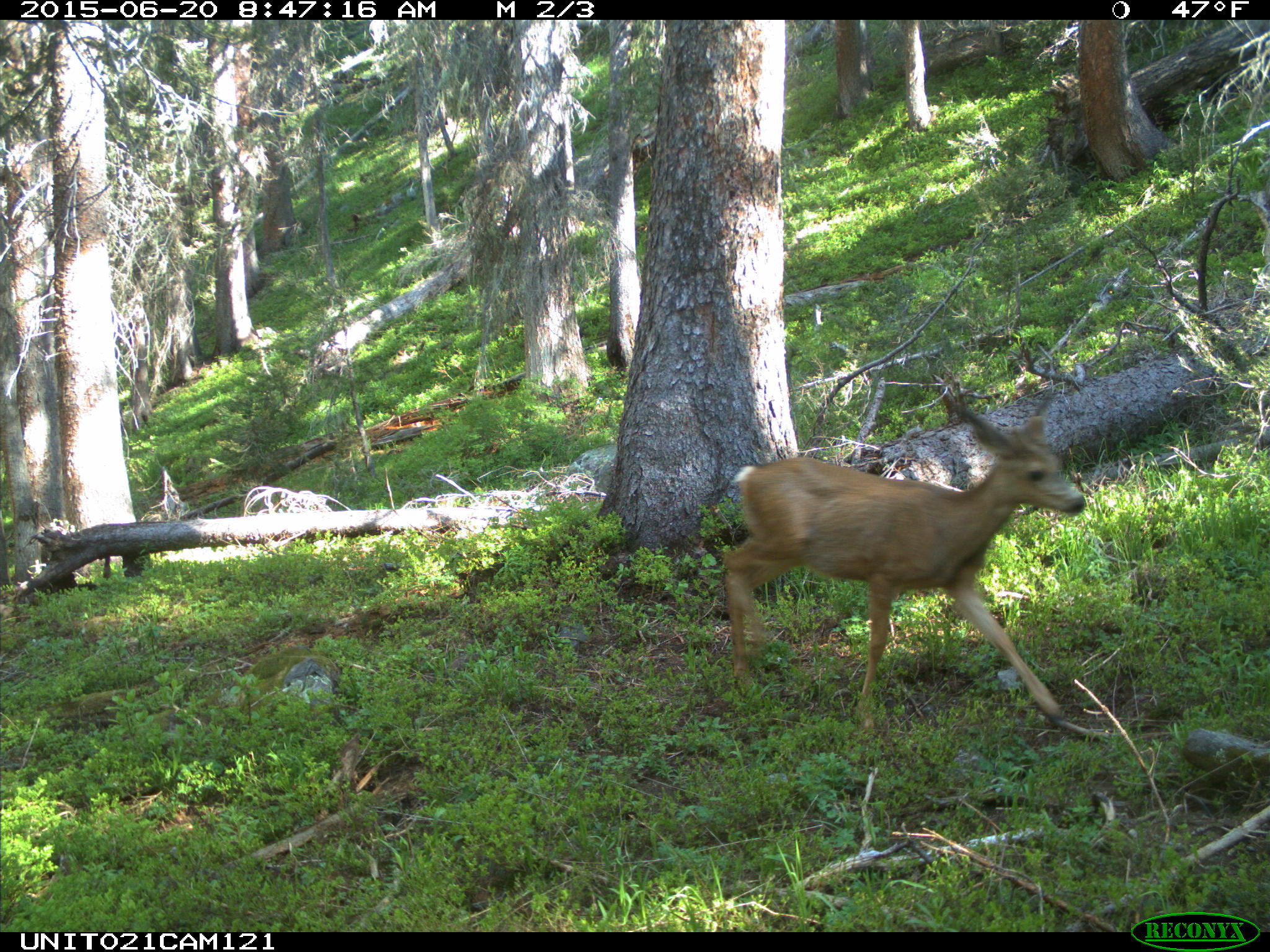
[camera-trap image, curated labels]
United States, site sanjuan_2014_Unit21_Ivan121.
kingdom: Animalia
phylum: Chordata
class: Mammalia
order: Artiodactyla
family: Cervidae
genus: Odocoileus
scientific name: Odocoileus hemionus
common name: mule deer